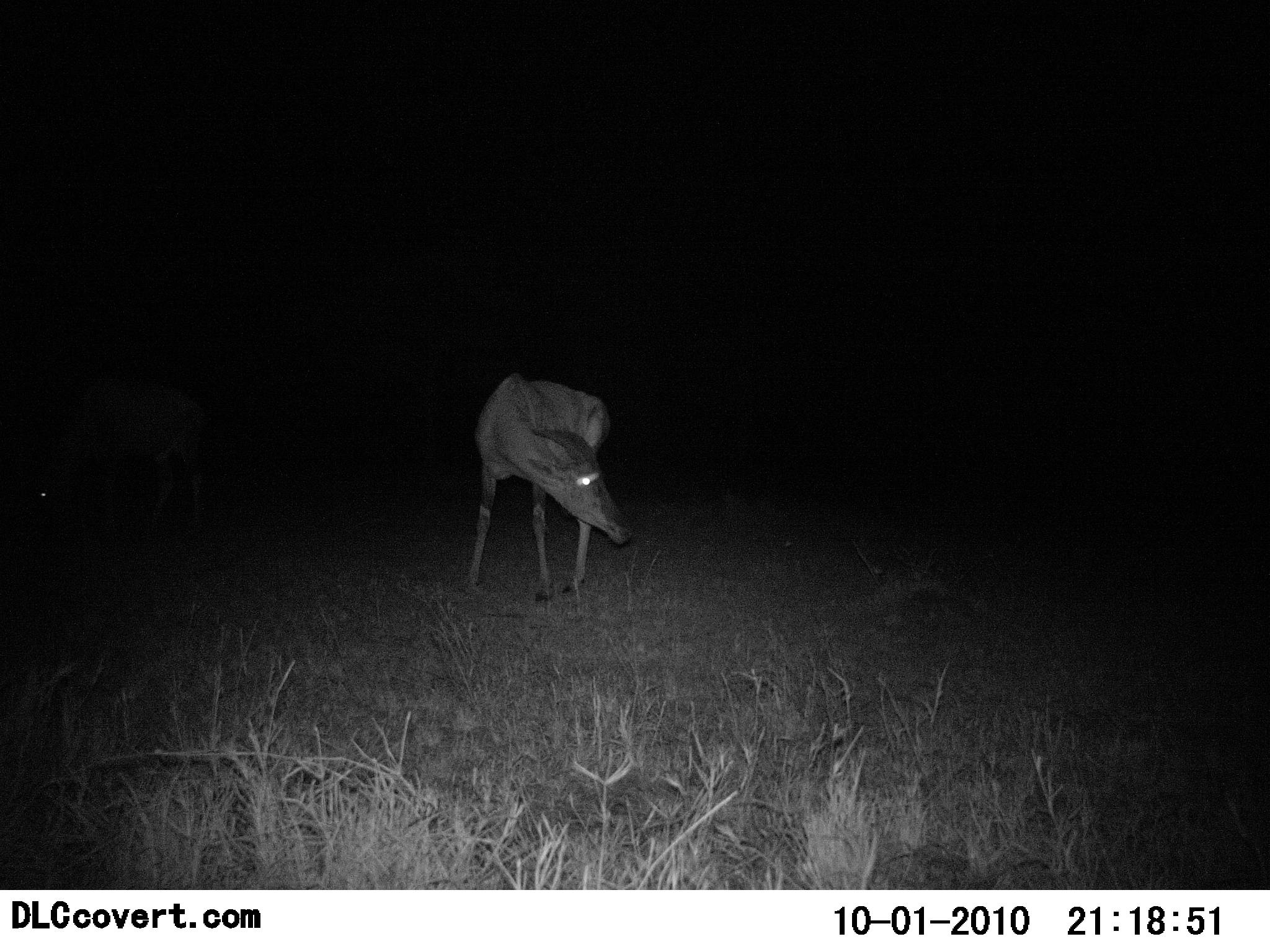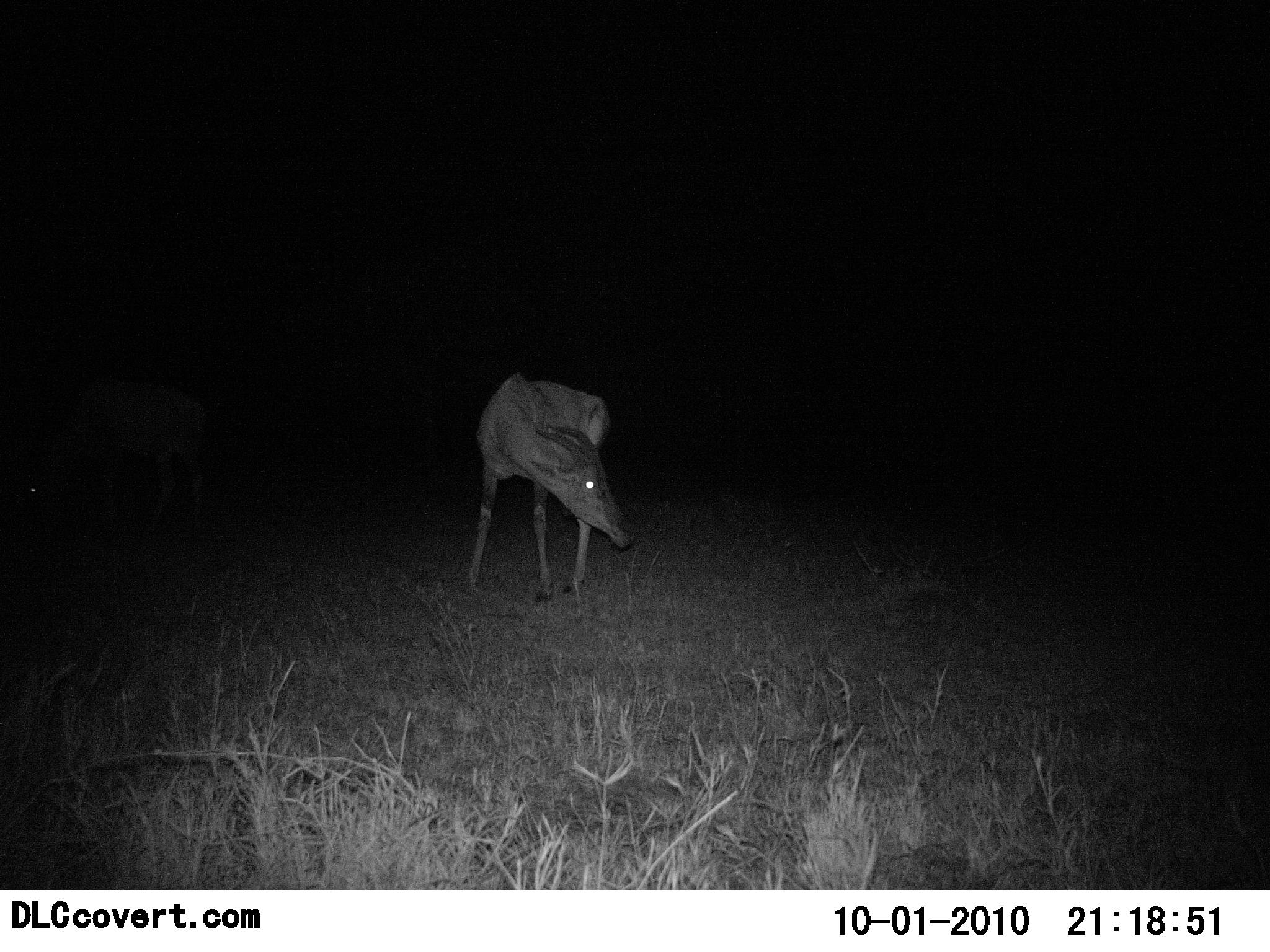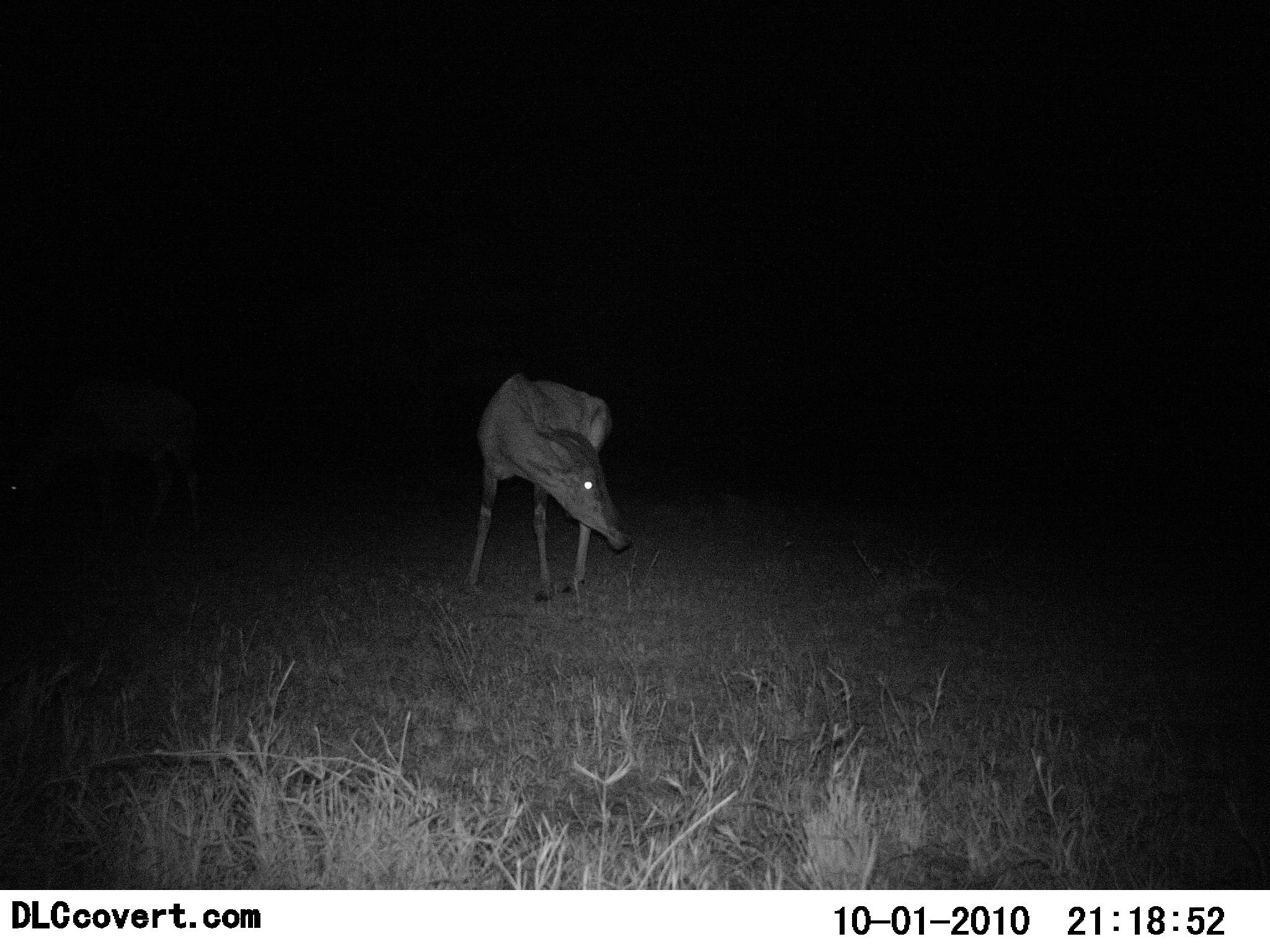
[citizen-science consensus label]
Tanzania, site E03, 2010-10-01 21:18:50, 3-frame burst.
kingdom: Animalia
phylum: Chordata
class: Mammalia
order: Artiodactyla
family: Bovidae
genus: Damaliscus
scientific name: Damaliscus lunatus jimela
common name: topi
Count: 1.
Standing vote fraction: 100%.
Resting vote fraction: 0%.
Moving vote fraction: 0%.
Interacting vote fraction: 0%.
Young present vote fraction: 6%.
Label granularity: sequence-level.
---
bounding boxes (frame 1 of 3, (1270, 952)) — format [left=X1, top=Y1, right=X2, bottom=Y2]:
animal: [left=466, top=371, right=633, bottom=604]; [left=25, top=375, right=206, bottom=533]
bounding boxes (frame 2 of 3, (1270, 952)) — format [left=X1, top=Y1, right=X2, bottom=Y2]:
animal: [left=462, top=370, right=636, bottom=605]; [left=18, top=375, right=211, bottom=537]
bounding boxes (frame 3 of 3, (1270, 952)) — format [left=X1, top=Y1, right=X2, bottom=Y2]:
animal: [left=462, top=368, right=633, bottom=605]; [left=0, top=378, right=210, bottom=544]